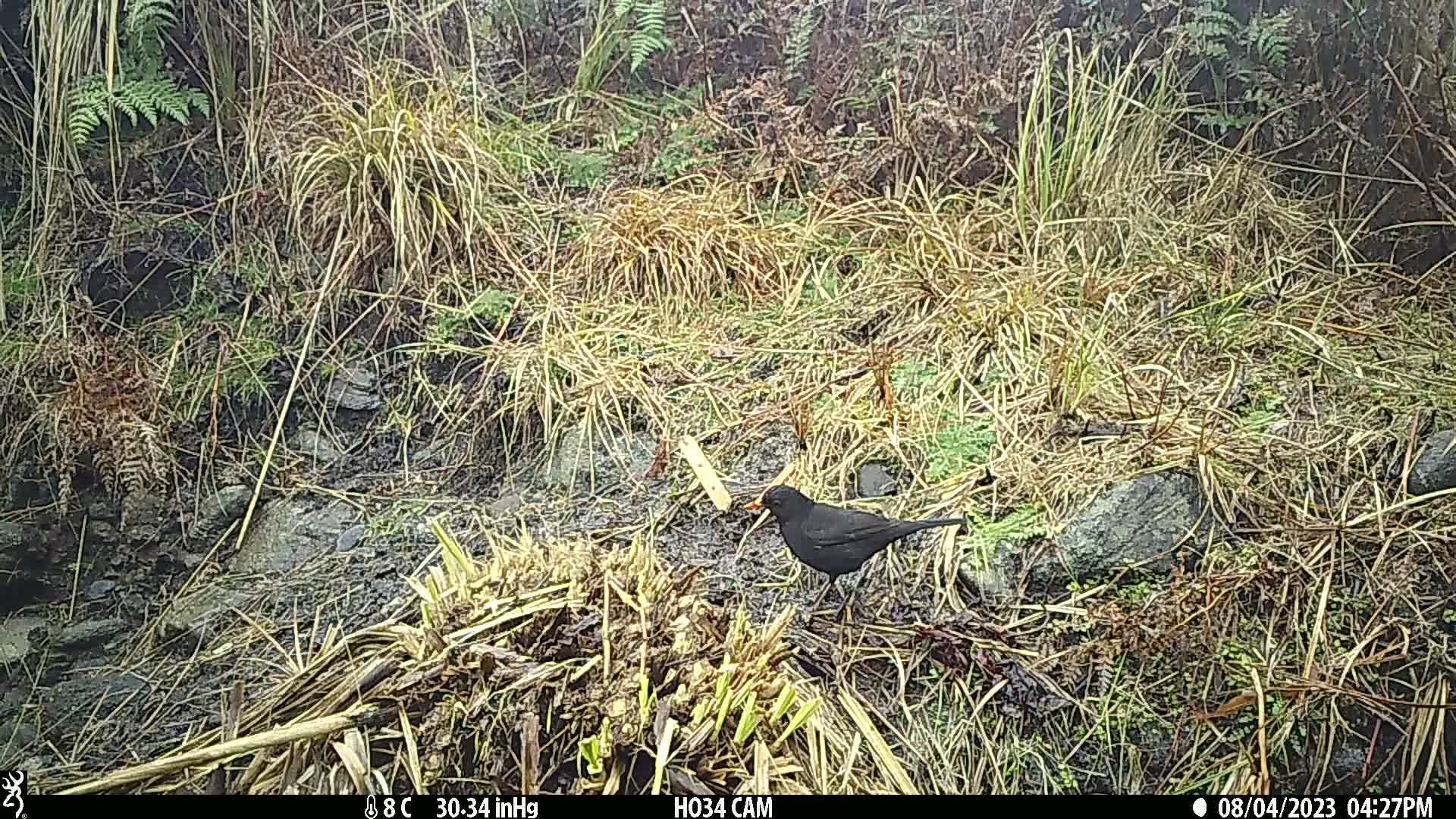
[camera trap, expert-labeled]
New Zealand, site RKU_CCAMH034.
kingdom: Animalia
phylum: Chordata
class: Aves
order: Passeriformes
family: Turdidae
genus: Turdus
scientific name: Turdus merula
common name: eurasian blackbird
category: blackbird